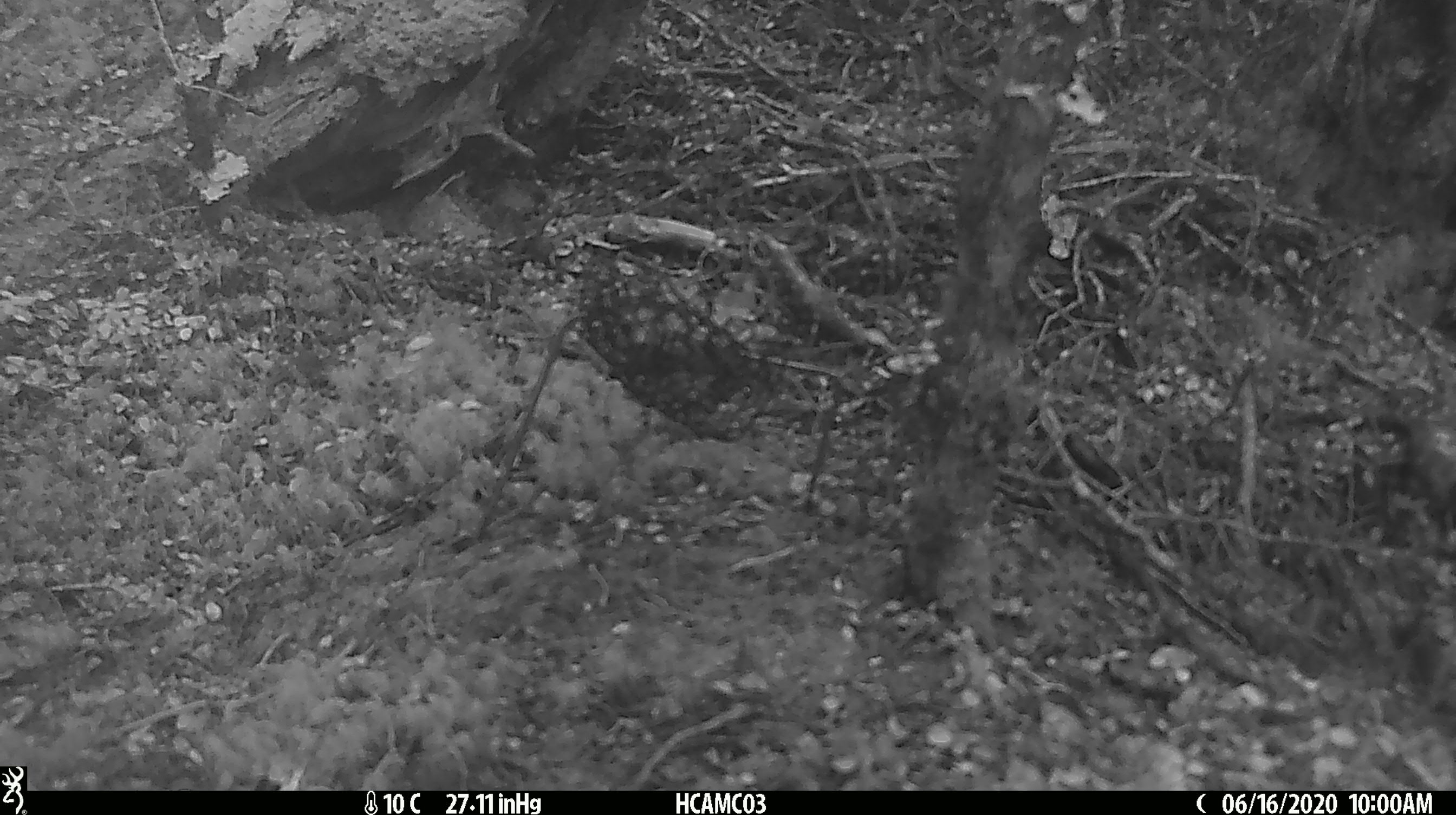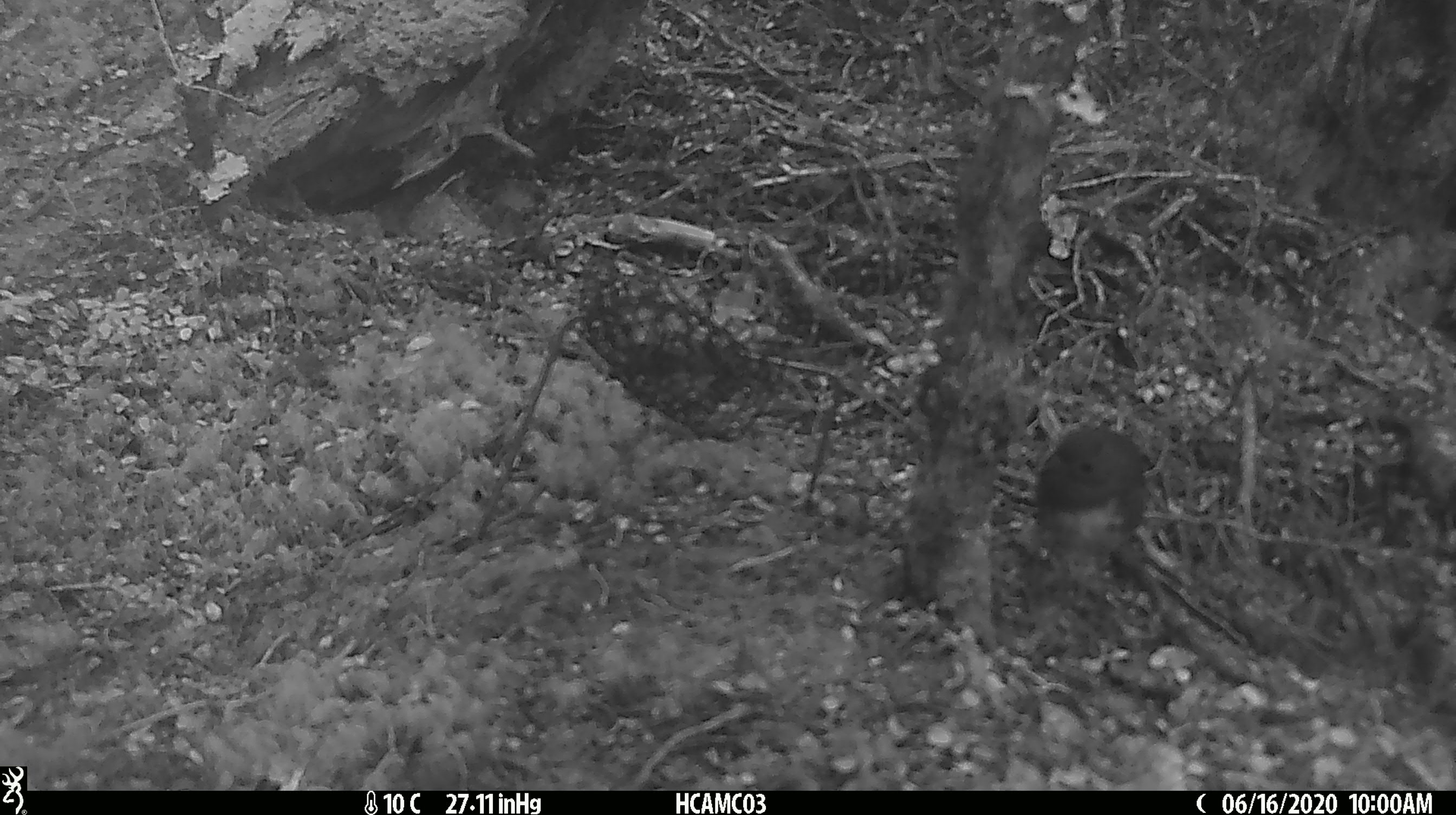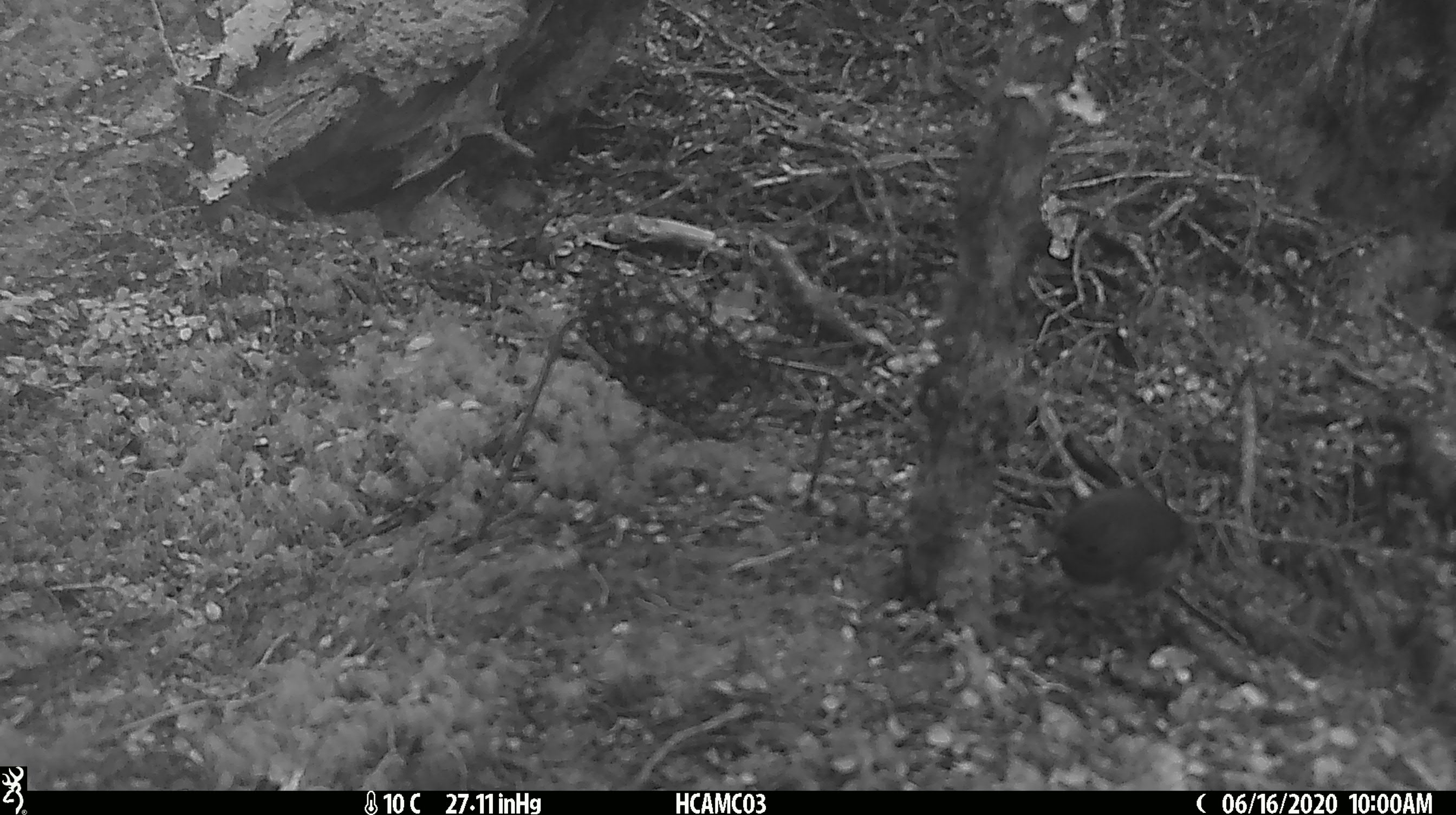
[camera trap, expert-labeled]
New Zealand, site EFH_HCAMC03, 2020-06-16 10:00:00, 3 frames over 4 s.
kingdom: Animalia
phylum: Chordata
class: Aves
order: Passeriformes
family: Petroicidae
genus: Petroica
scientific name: Petroica australis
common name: new zealand robin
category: robin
Robin (new zealand robin) (Petroica australis).